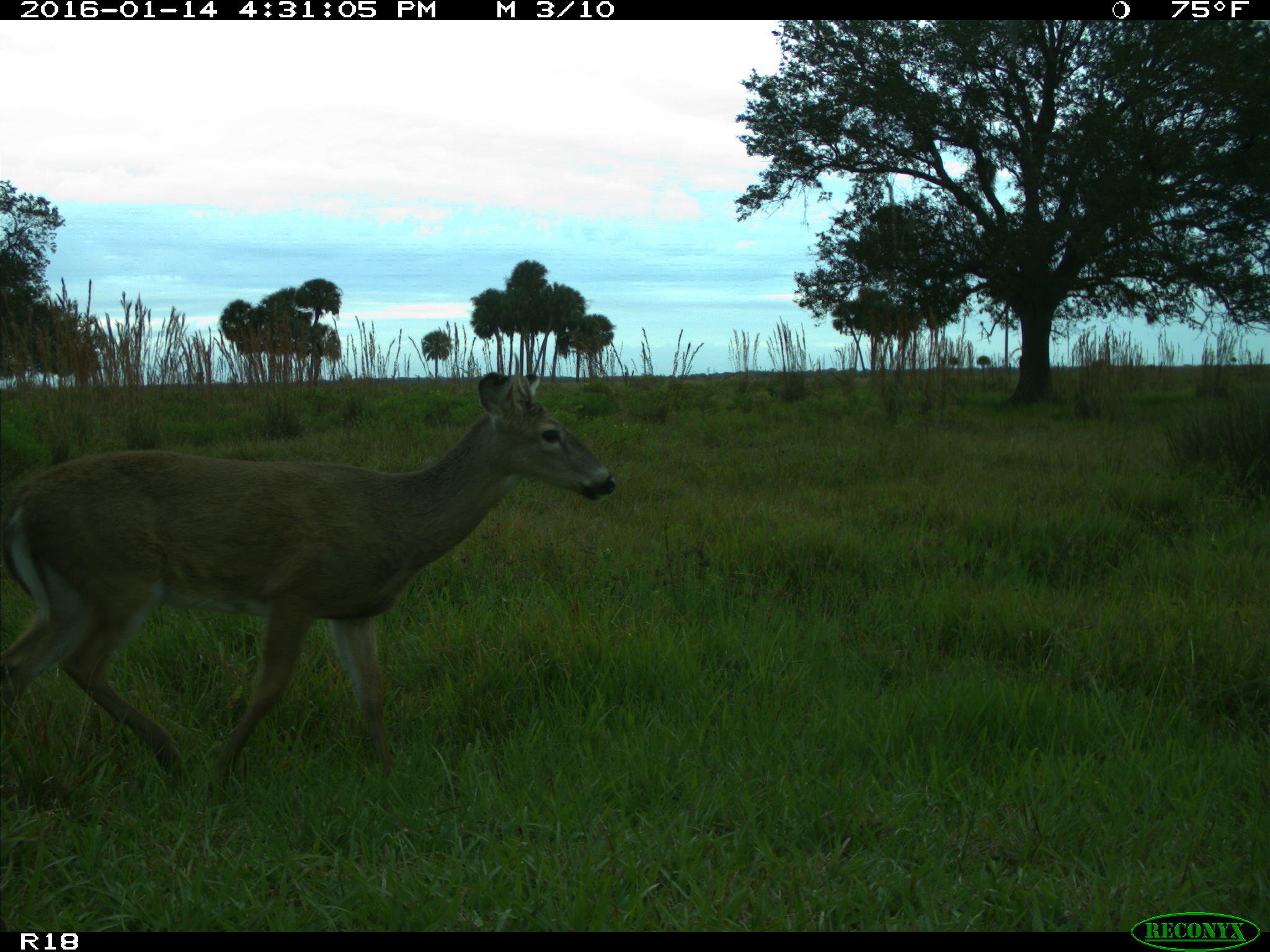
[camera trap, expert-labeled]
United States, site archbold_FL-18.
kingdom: Animalia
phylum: Chordata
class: Mammalia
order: Artiodactyla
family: Cervidae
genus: Odocoileus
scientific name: Odocoileus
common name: deer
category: unidentified deer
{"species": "unidentified deer (deer) (Odocoileus)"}